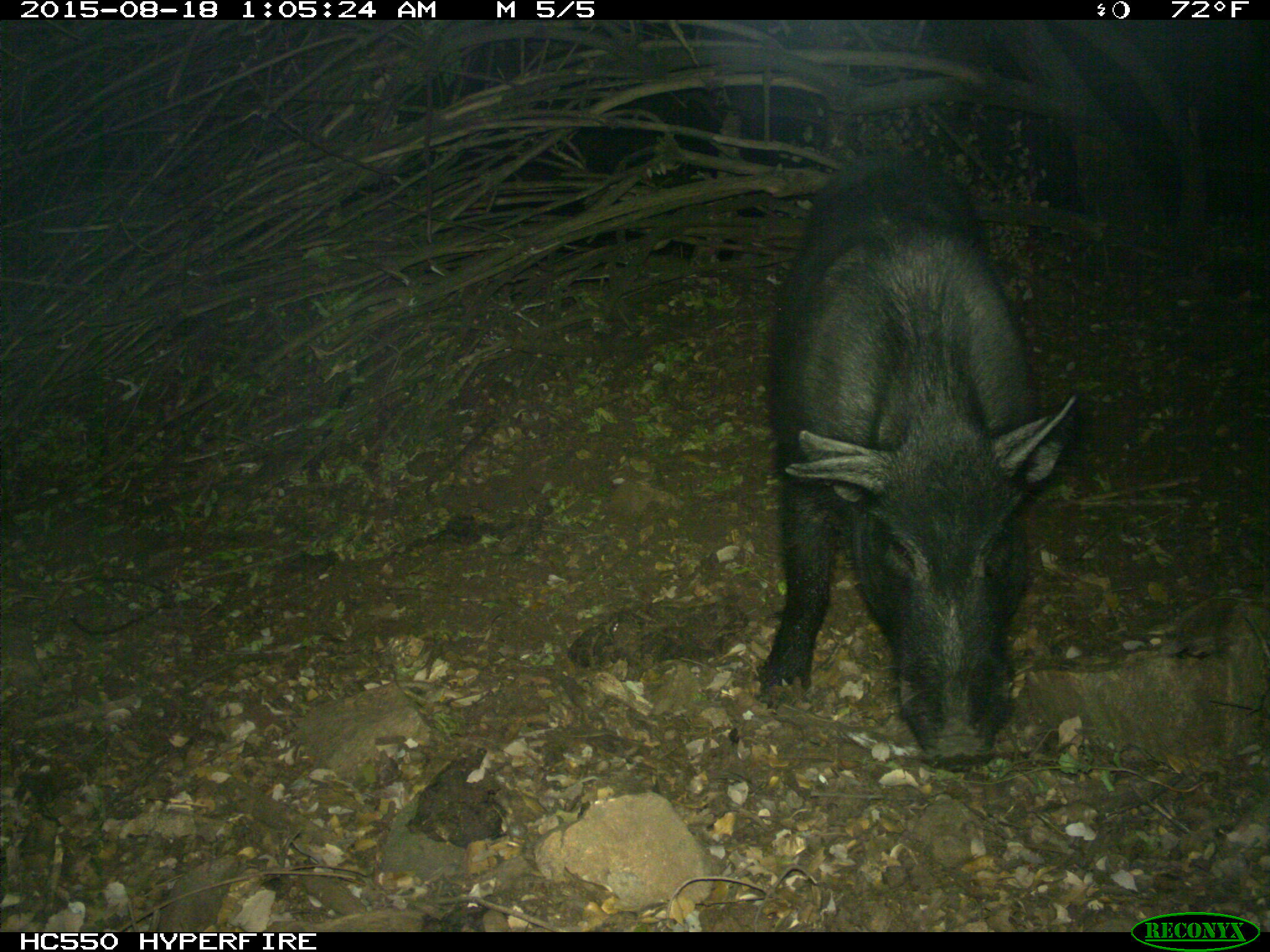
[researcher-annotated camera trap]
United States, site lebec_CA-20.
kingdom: Animalia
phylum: Chordata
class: Mammalia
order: Artiodactyla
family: Suidae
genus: Sus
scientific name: Sus scrofa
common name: wild boar